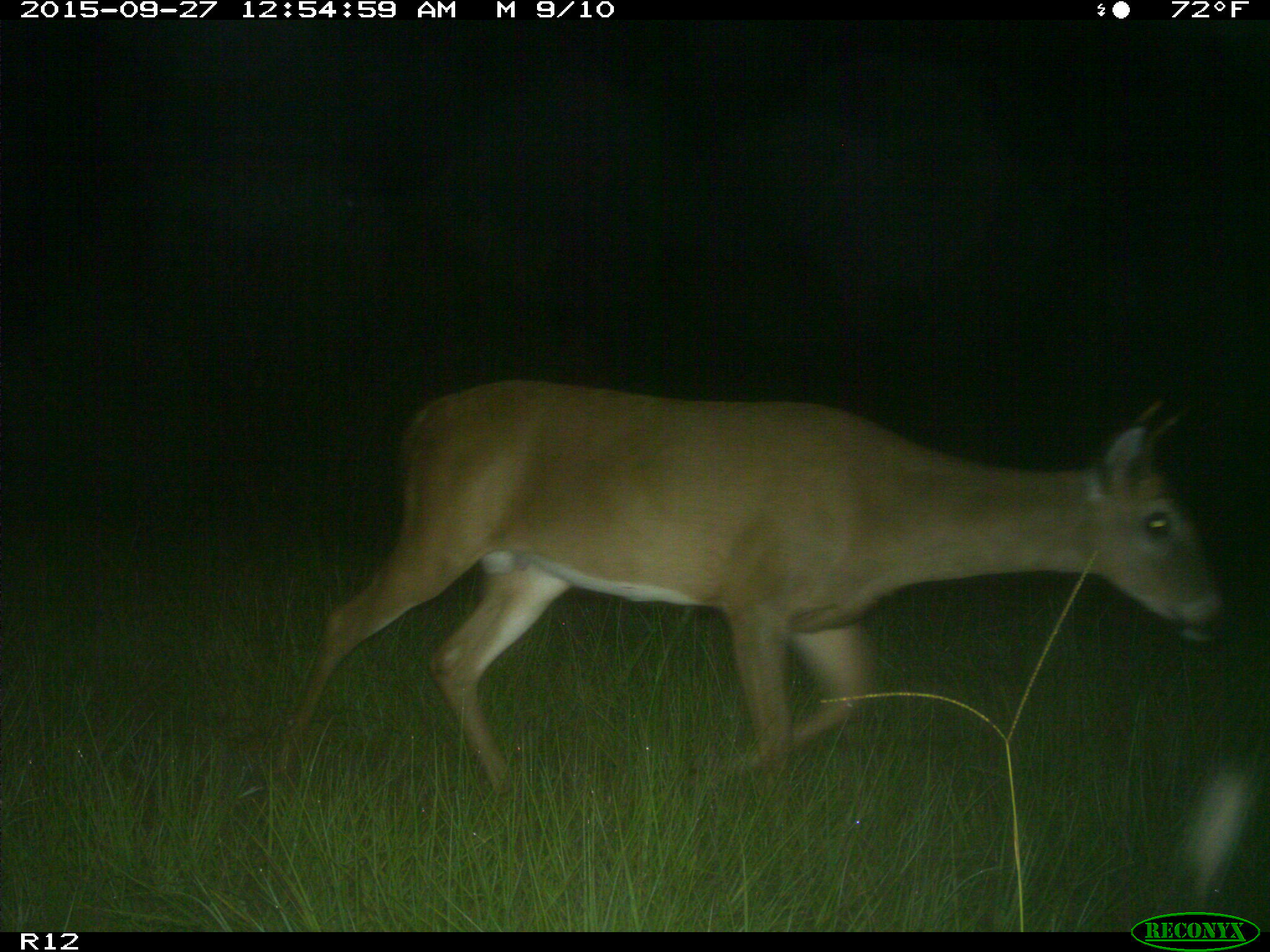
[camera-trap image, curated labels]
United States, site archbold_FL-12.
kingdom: Animalia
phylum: Chordata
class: Mammalia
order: Artiodactyla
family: Cervidae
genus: Odocoileus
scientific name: Odocoileus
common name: deer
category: unidentified deer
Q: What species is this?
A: Unidentified deer (deer) (Odocoileus).